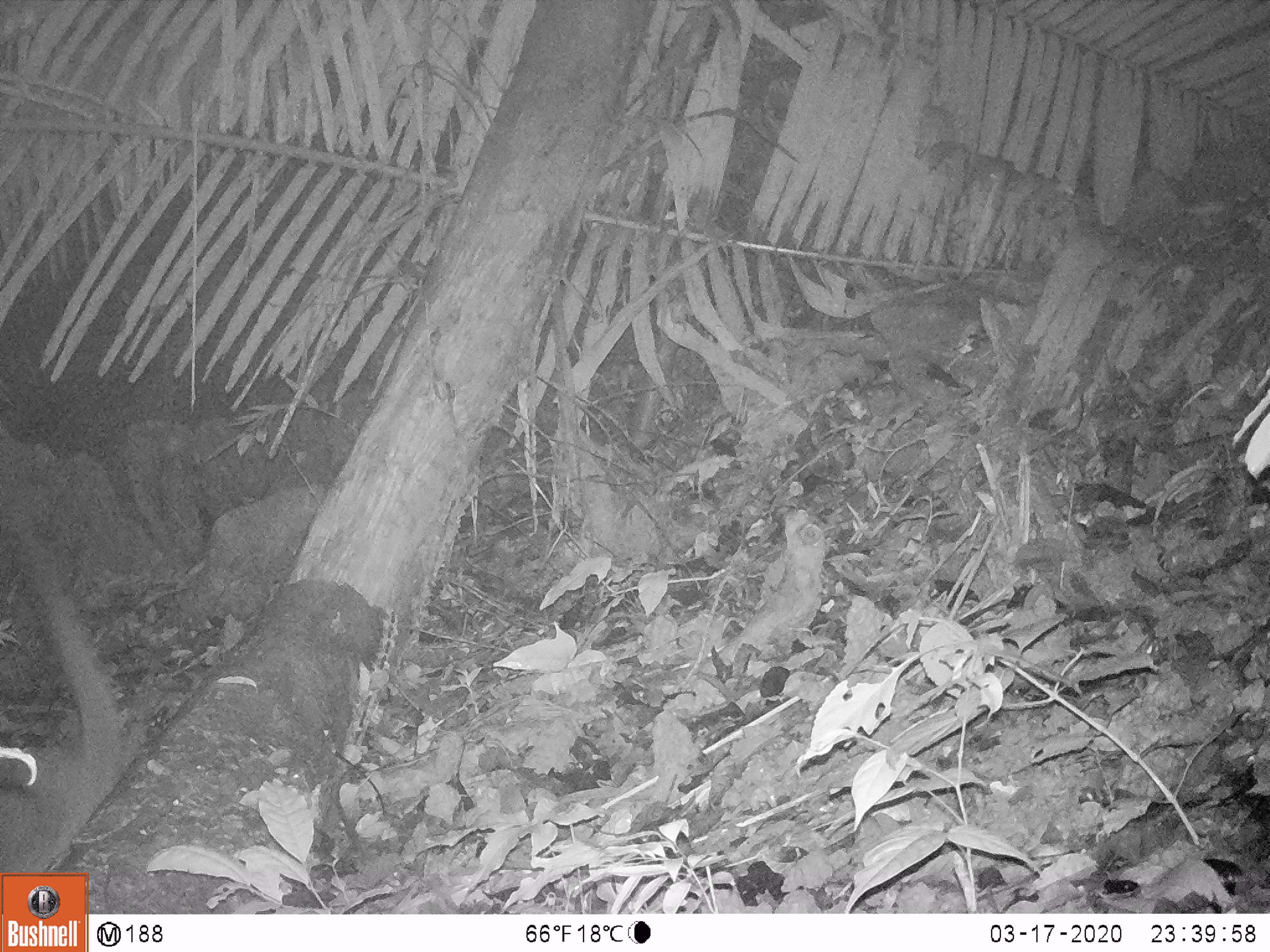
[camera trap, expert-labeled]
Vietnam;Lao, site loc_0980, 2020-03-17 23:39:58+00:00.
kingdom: Animalia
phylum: Chordata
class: Mammalia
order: Carnivora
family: Viverridae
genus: Paguma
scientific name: Paguma larvata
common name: masked palm civet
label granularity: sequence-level